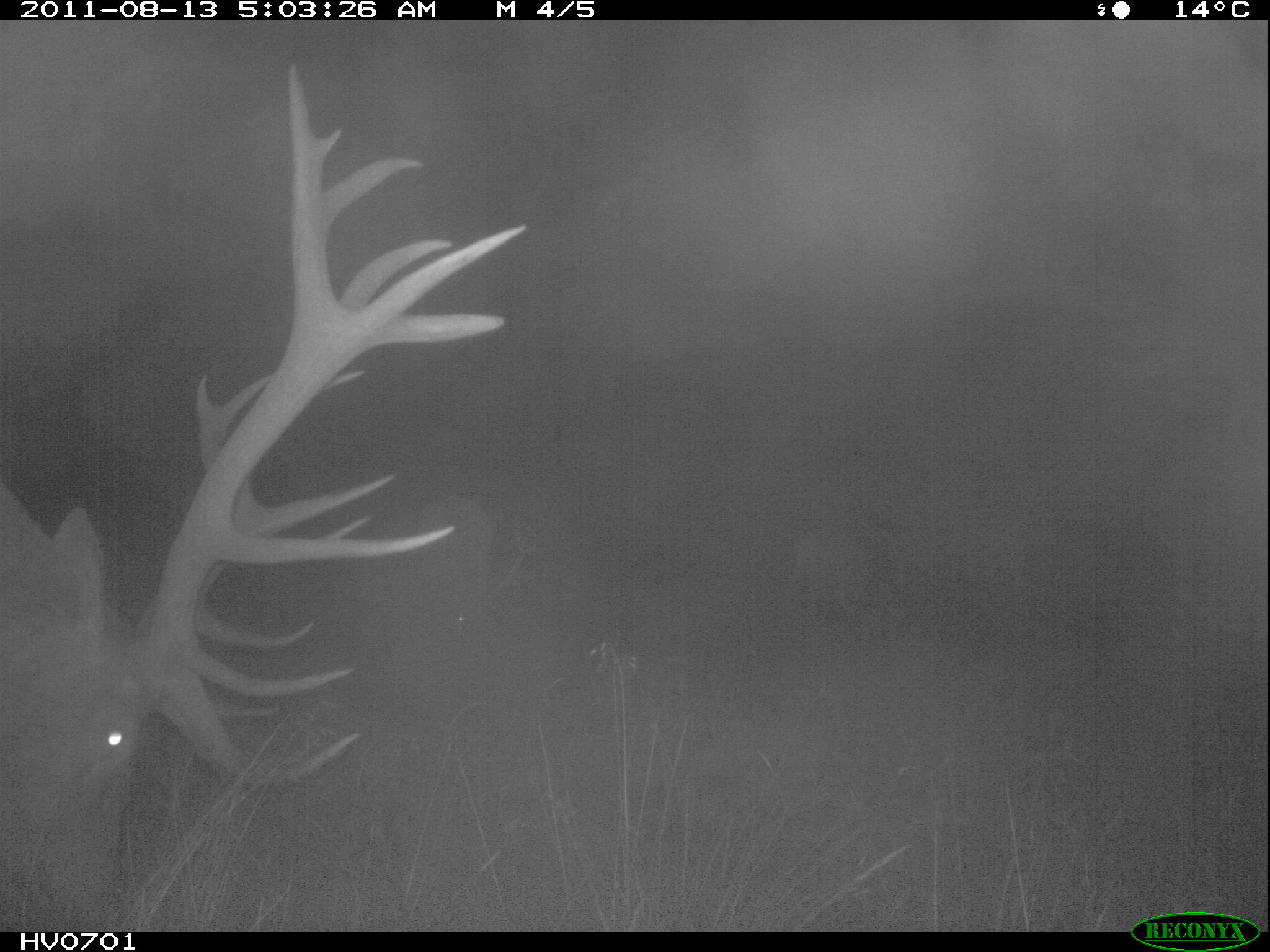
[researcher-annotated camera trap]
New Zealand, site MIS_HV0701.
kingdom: Animalia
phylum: Chordata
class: Mammalia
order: Artiodactyla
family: Cervidae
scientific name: Cervidae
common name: deer